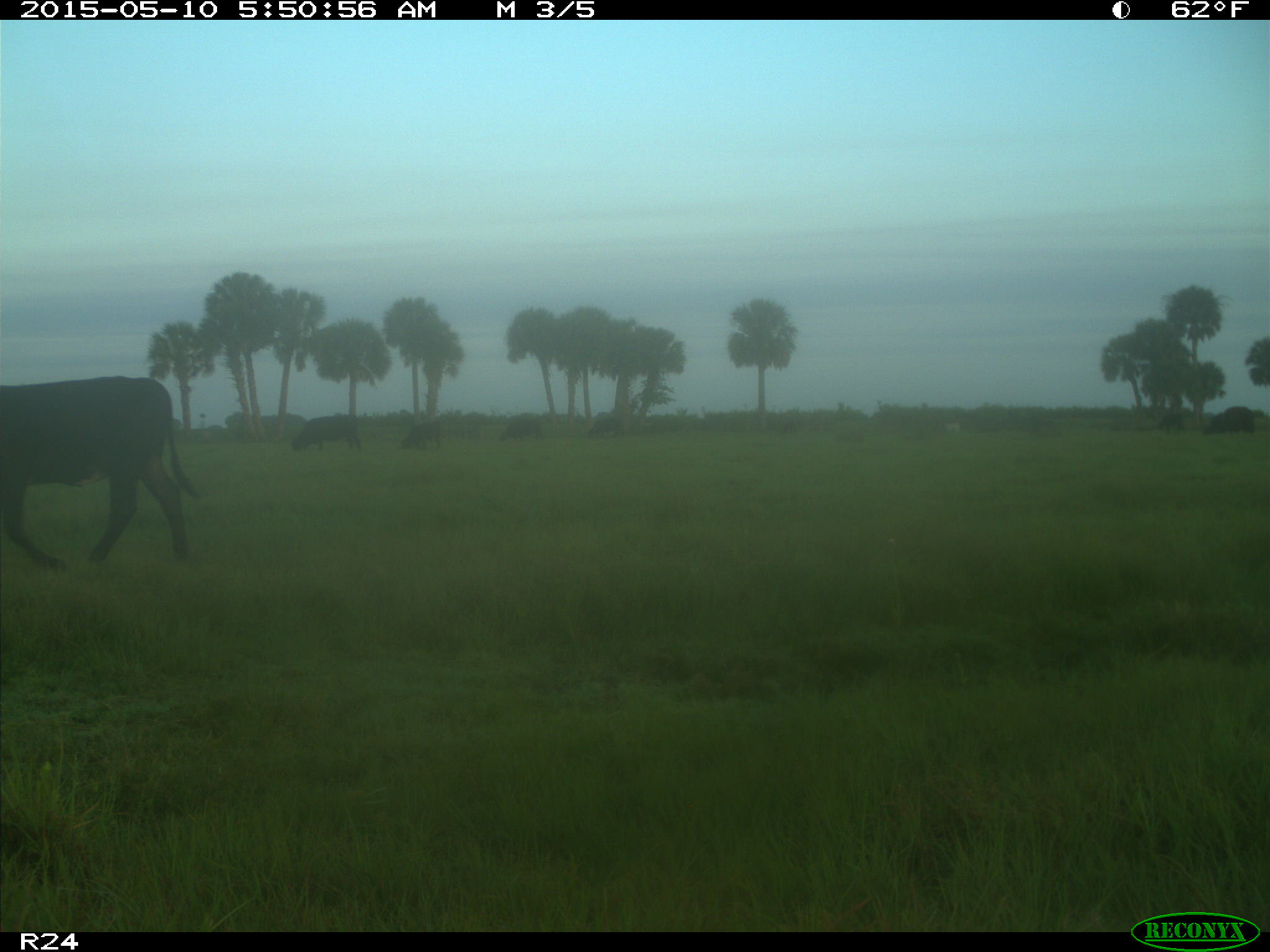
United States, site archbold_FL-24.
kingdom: Animalia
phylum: Chordata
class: Mammalia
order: Artiodactyla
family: Bovidae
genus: Bos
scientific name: Bos taurus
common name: domestic cow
Bos taurus (domestic cow).